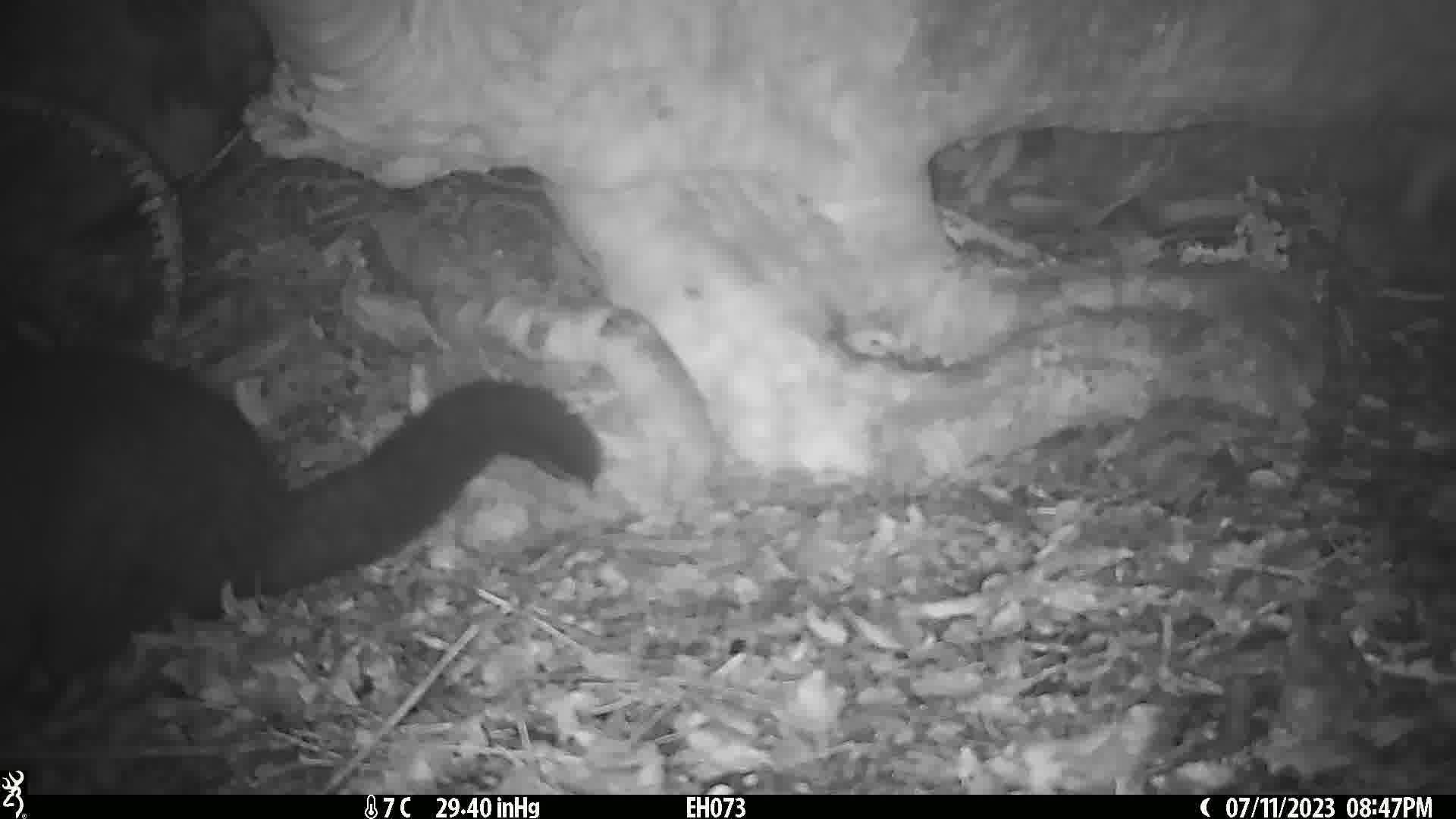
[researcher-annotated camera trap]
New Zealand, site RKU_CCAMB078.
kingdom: Animalia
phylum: Chordata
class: Mammalia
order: Diprotodontia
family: Phalangeridae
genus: Trichosurus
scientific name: Trichosurus vulpecula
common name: common brushtail possum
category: possum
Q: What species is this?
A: Possum (common brushtail possum) (Trichosurus vulpecula).